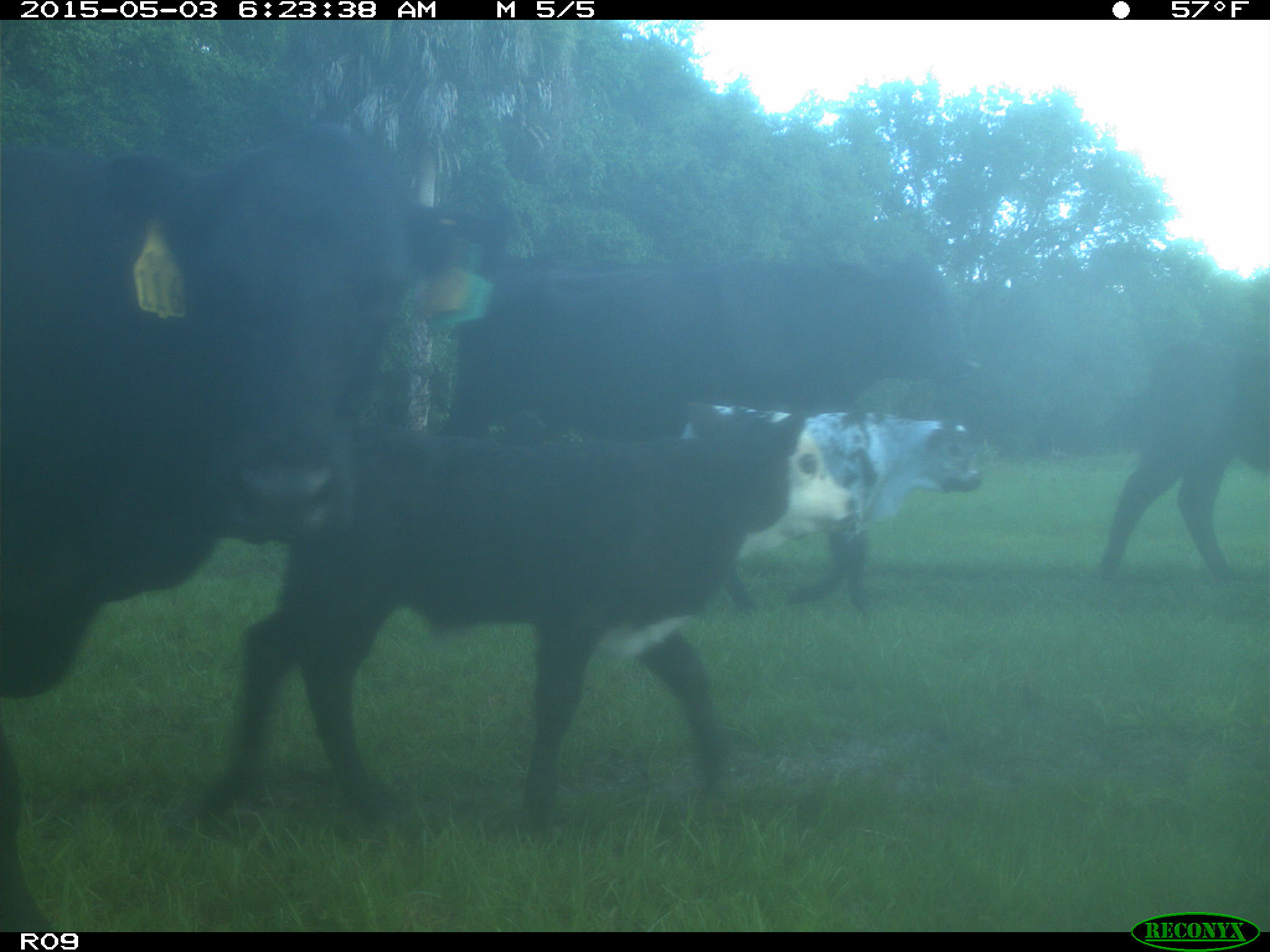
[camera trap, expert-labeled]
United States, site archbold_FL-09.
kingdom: Animalia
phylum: Chordata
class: Mammalia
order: Artiodactyla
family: Bovidae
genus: Bos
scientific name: Bos taurus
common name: domestic cow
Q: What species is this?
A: Bos taurus (domestic cow).